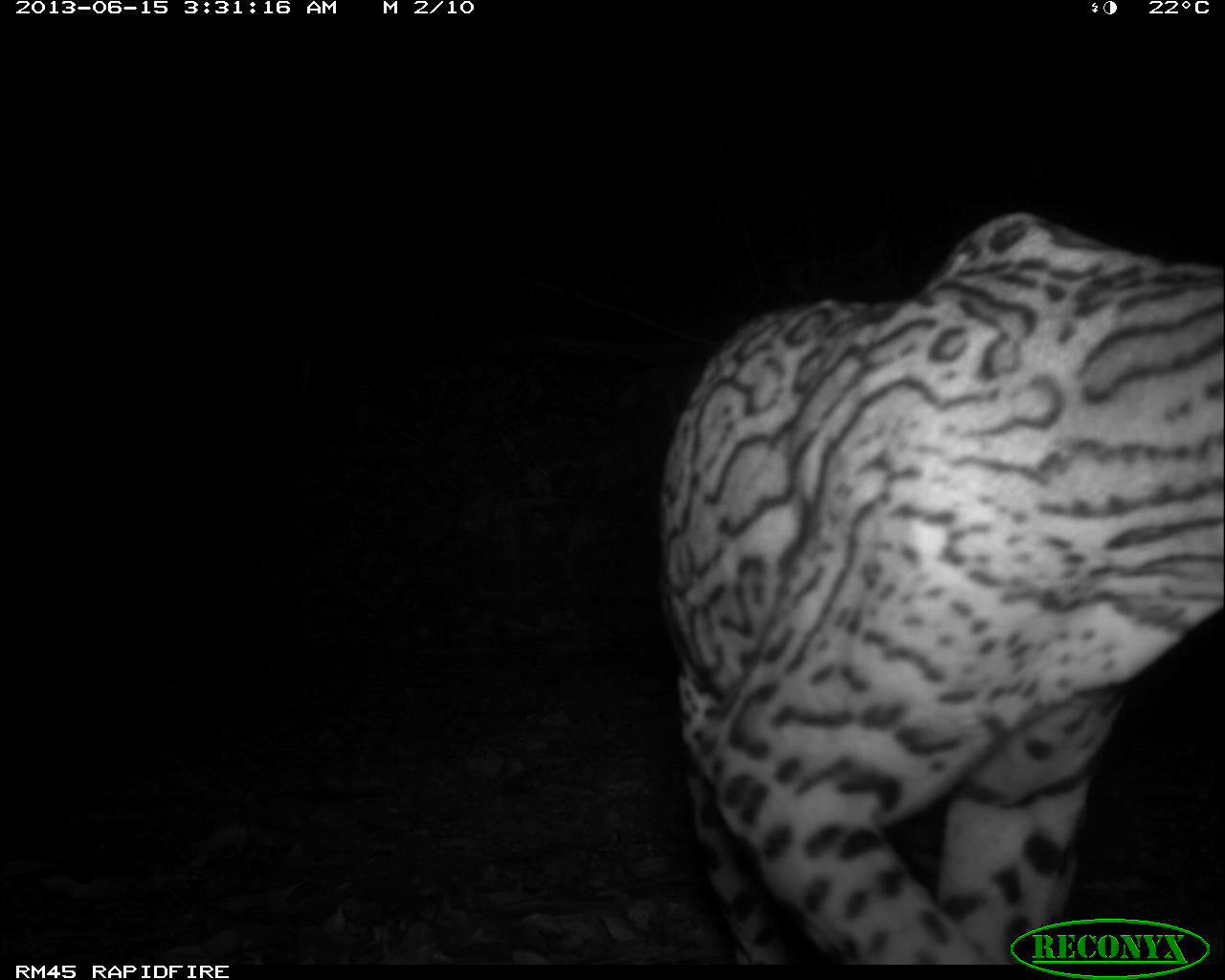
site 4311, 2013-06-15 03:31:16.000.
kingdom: Animalia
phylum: Chordata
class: Mammalia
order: Carnivora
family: Felidae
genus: Leopardus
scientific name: Leopardus pardalis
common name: ocelot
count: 1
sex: male